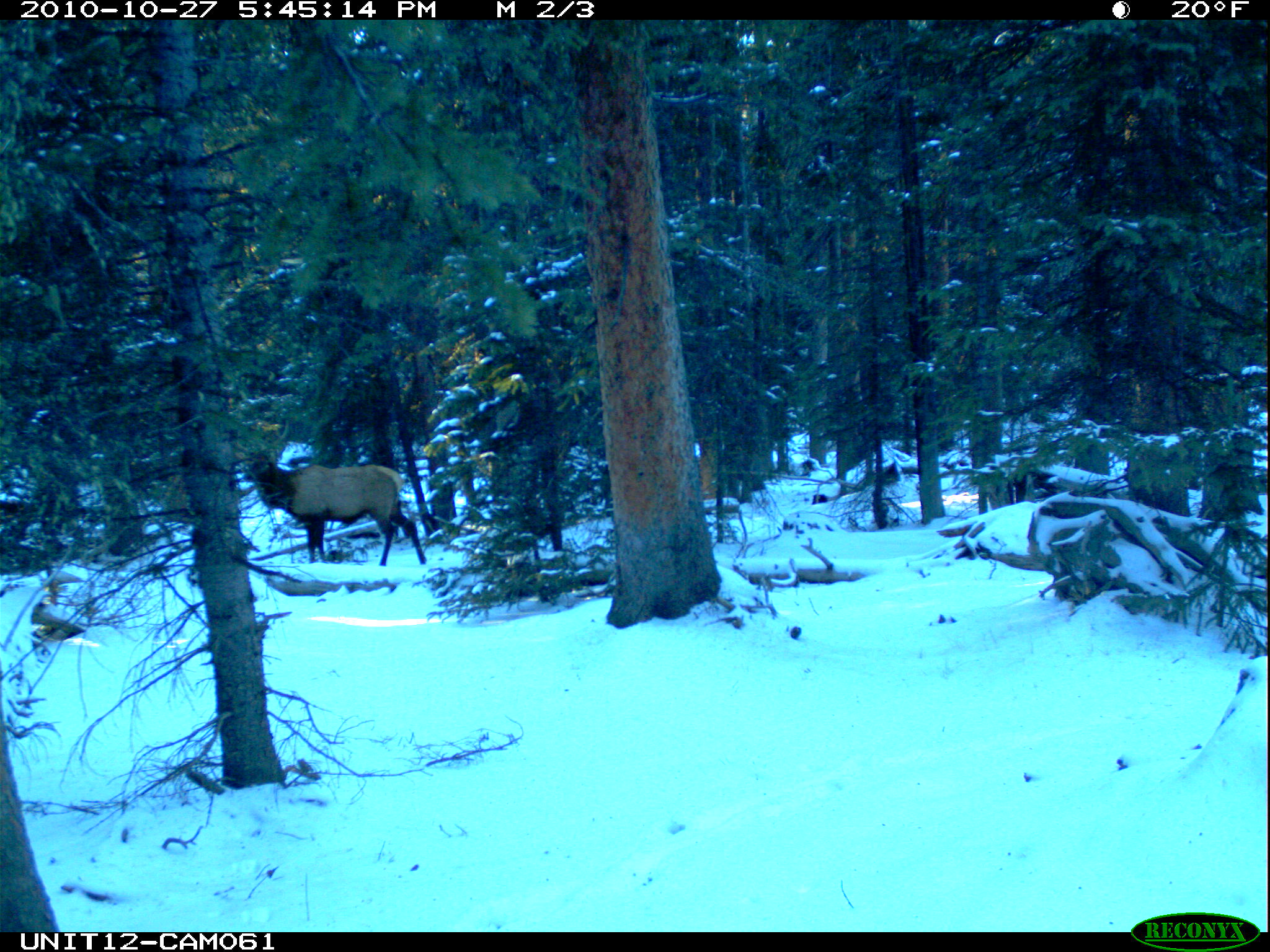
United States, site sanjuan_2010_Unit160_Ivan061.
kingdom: Animalia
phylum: Chordata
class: Mammalia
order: Artiodactyla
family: Cervidae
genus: Cervus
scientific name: Cervus elaphus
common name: red deer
Cervus elaphus (red deer).